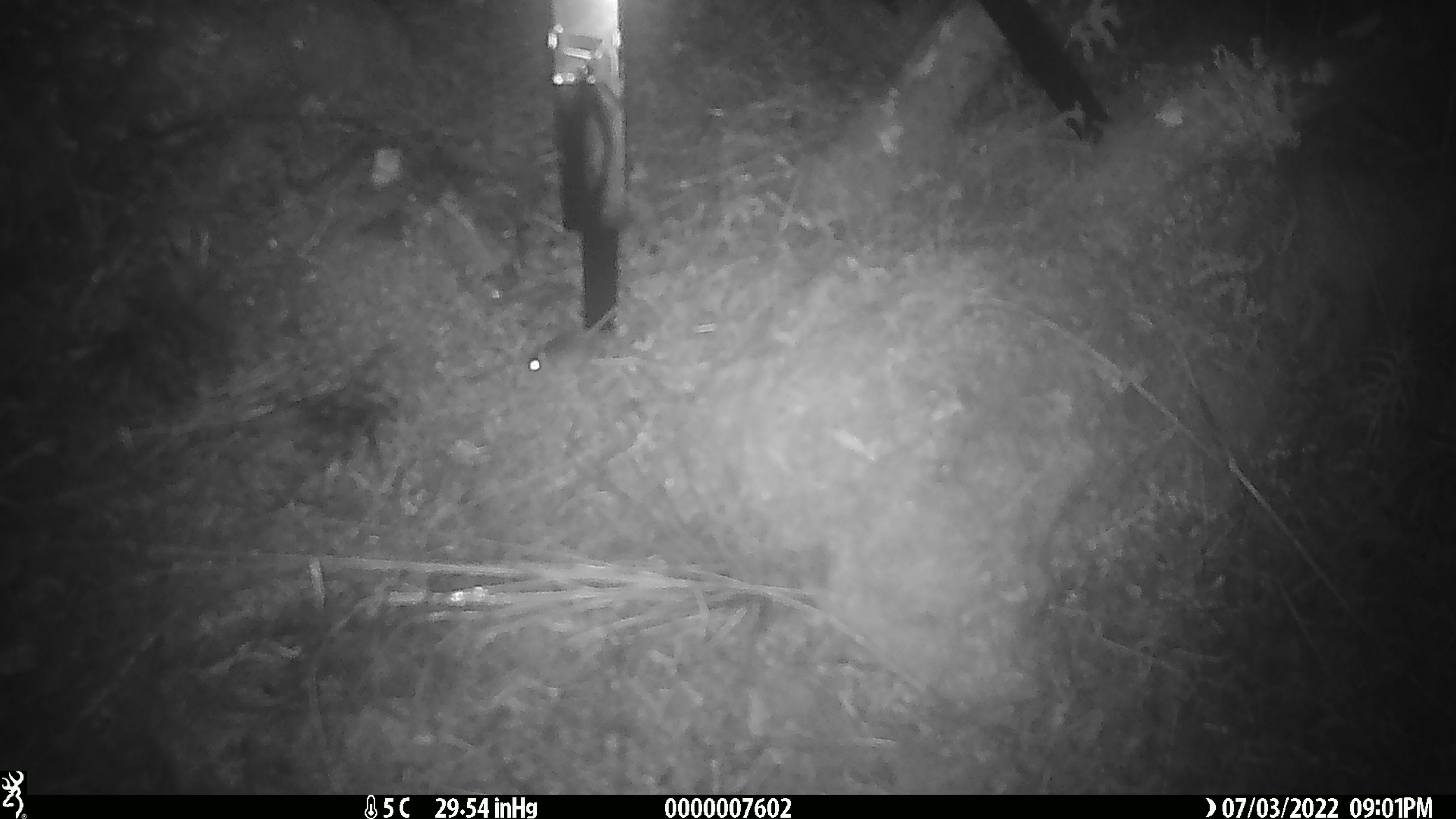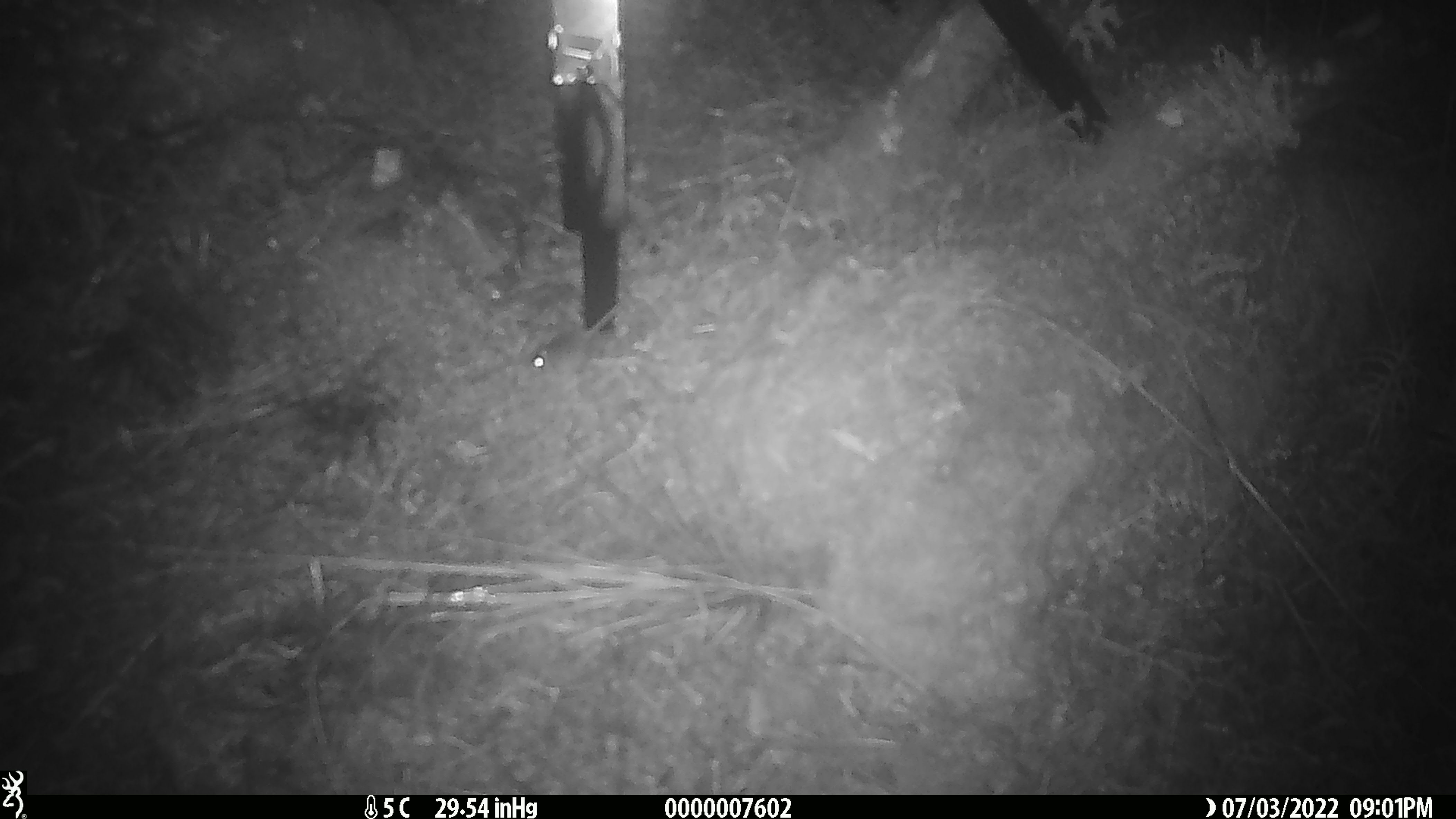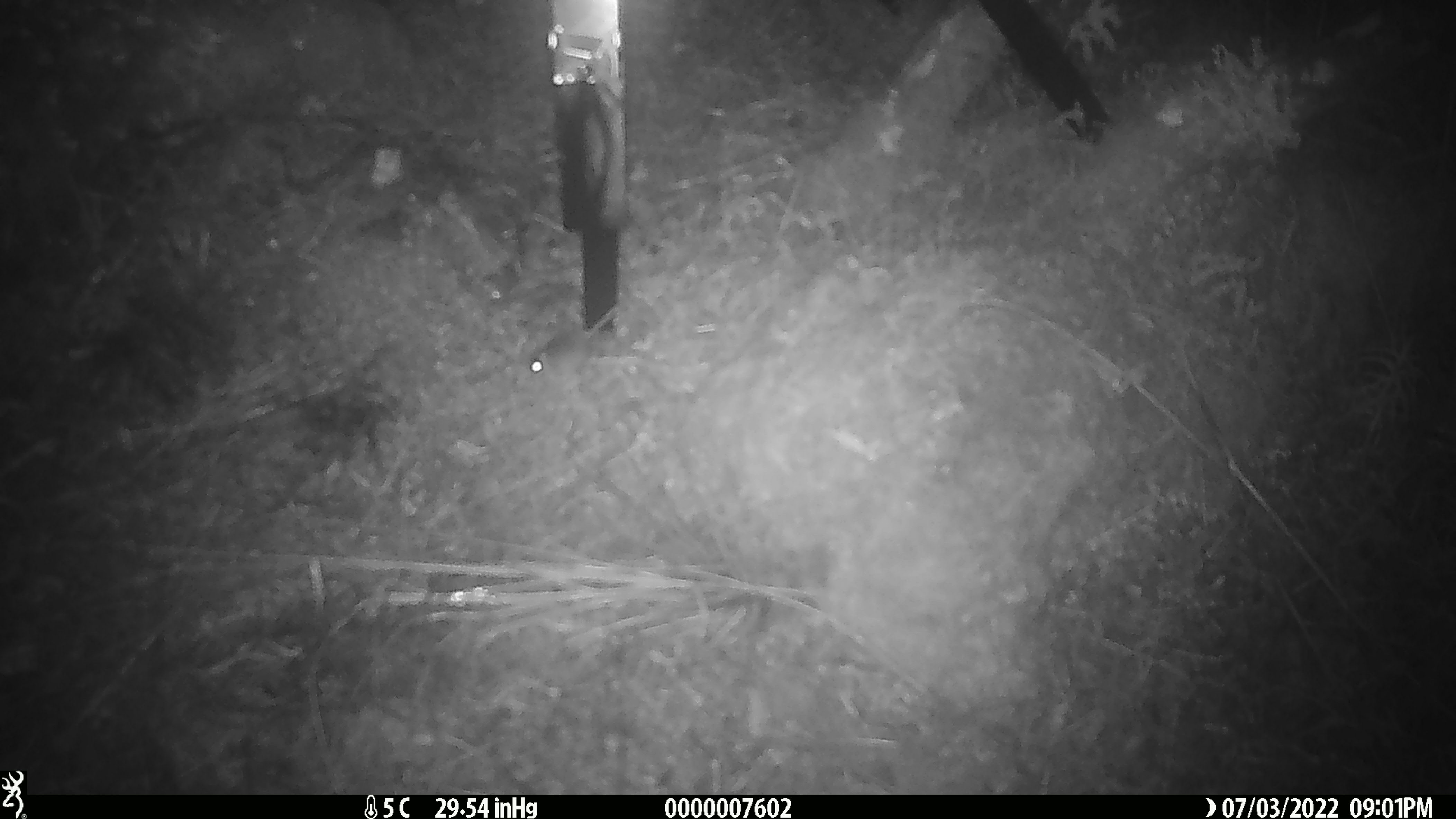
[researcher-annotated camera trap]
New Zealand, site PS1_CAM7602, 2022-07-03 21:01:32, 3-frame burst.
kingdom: Animalia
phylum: Chordata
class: Mammalia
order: Rodentia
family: Muridae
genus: Mus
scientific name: Mus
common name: mouse